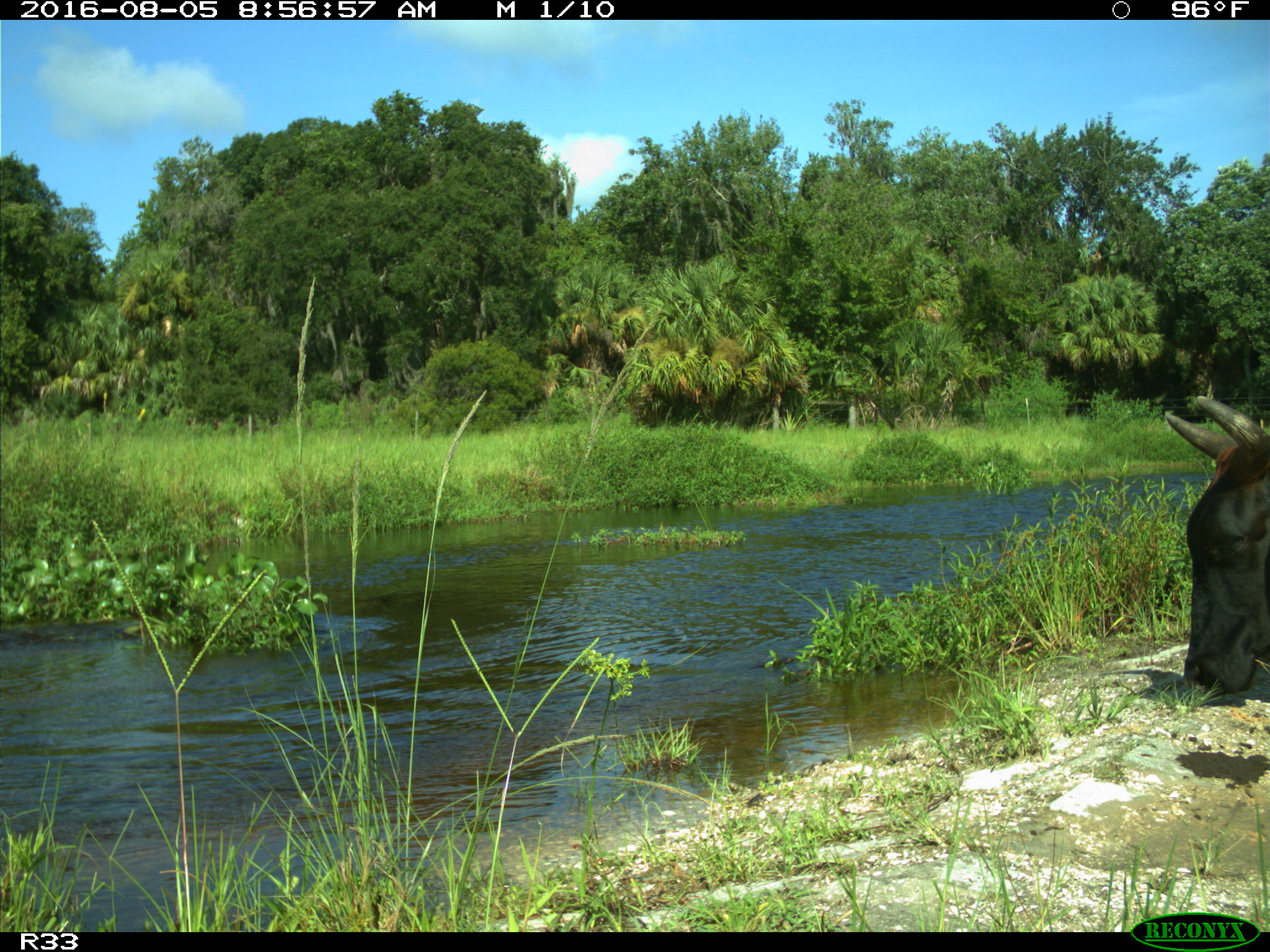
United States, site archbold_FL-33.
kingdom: Animalia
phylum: Chordata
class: Mammalia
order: Artiodactyla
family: Bovidae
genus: Bos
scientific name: Bos taurus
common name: domestic cow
Bos taurus (domestic cow).